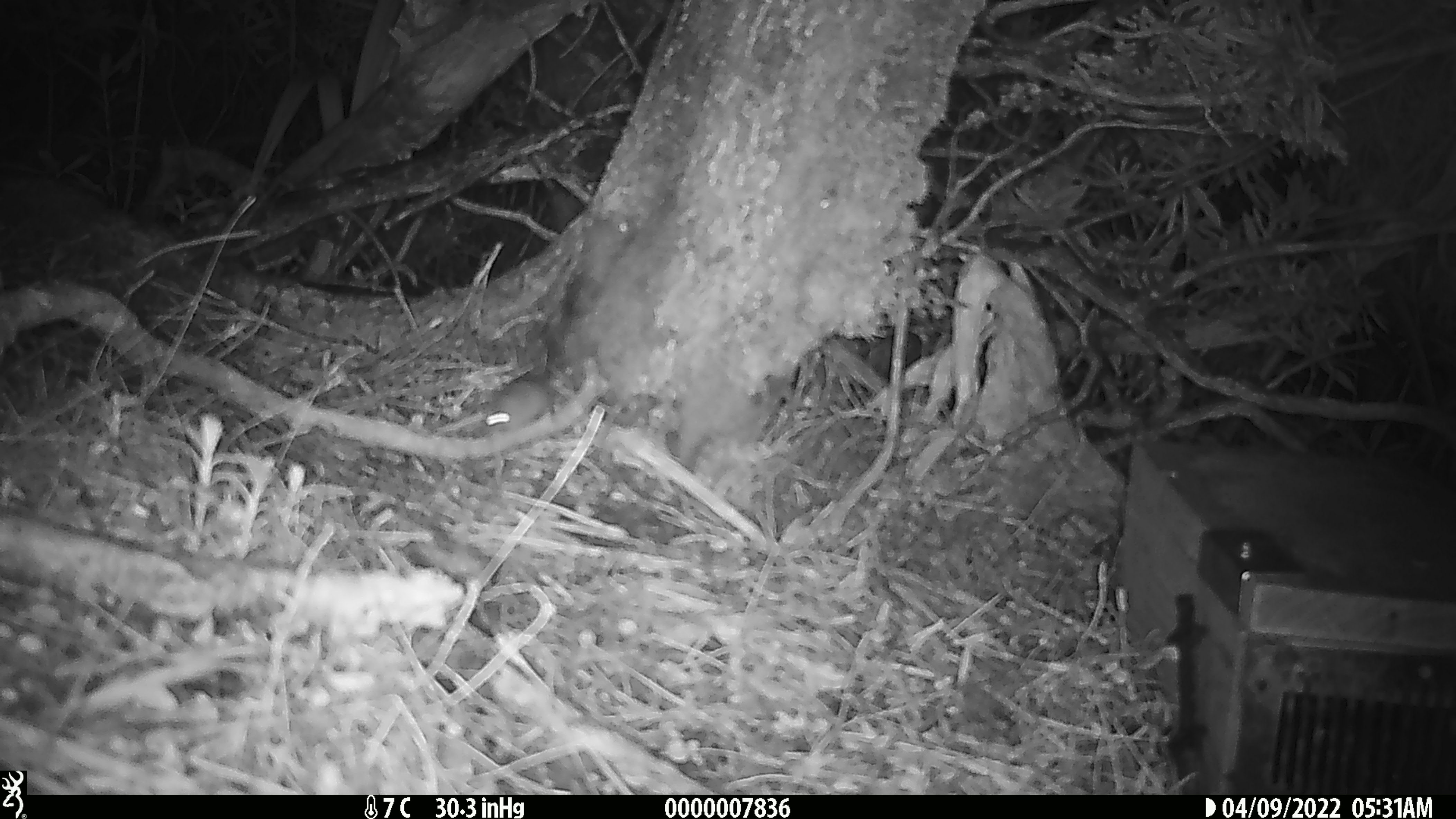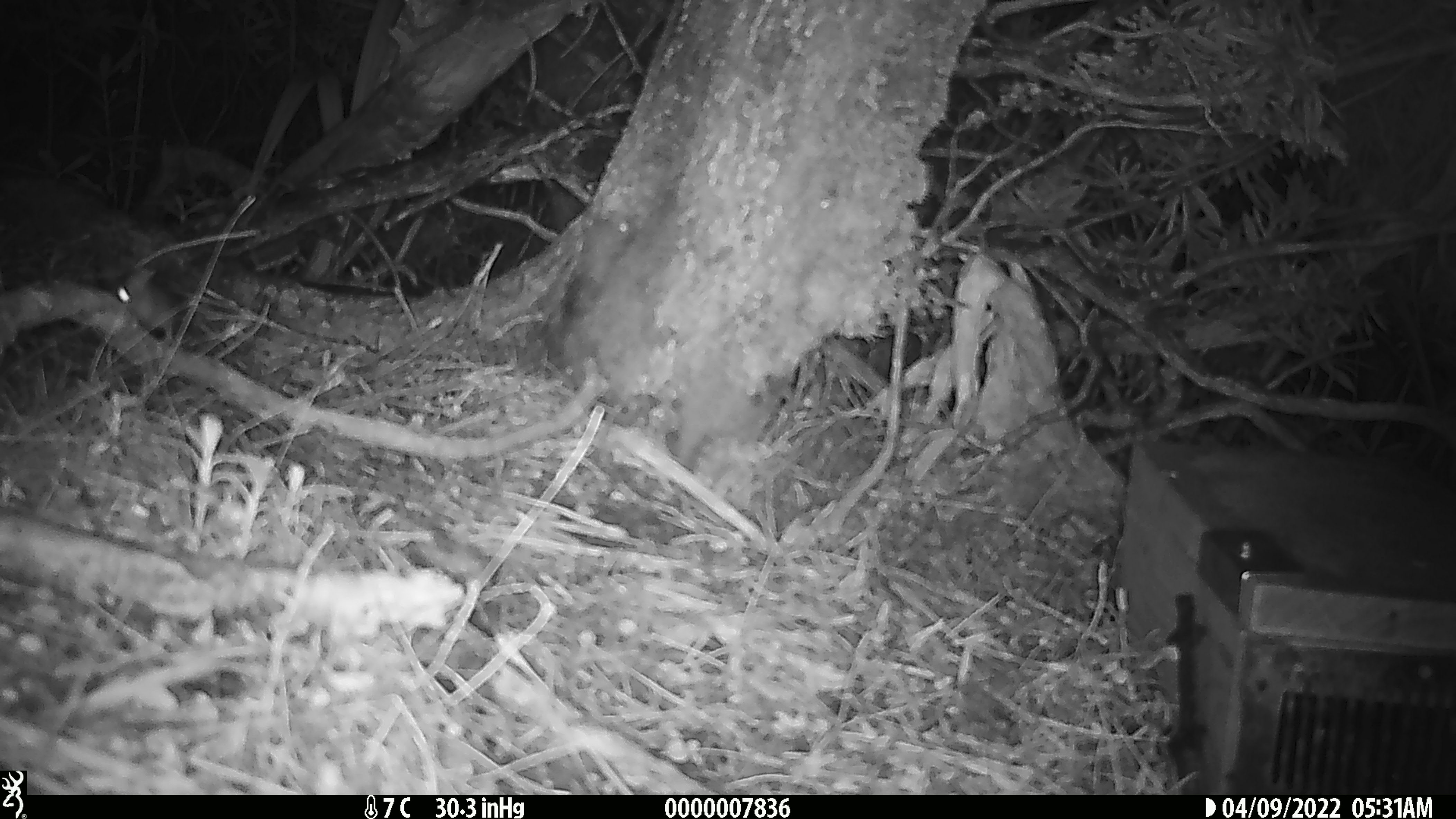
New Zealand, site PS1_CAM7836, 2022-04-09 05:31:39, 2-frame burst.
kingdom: Animalia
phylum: Chordata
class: Mammalia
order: Rodentia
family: Muridae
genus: Mus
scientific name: Mus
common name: mouse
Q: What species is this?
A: Mouse (Mus).